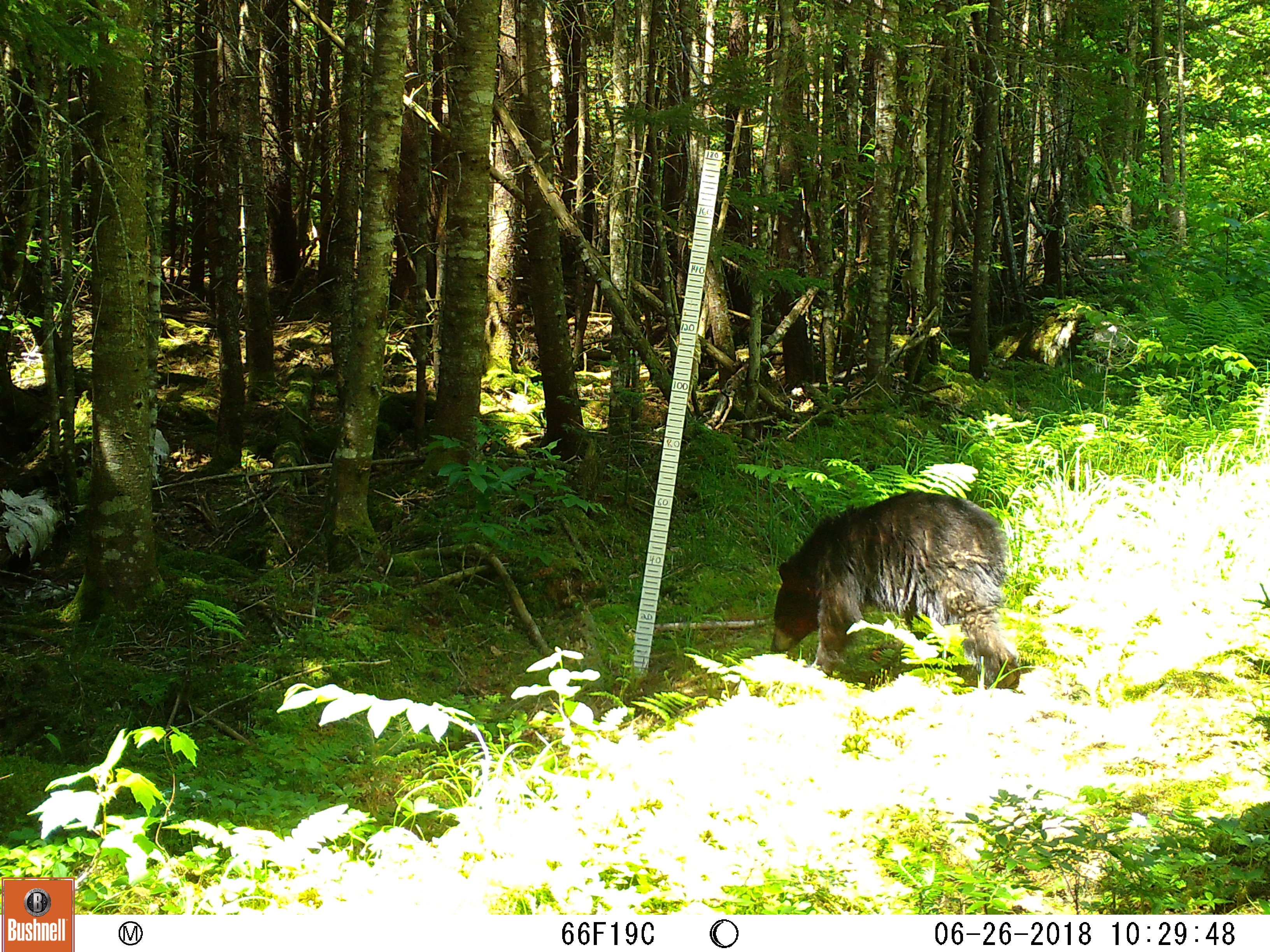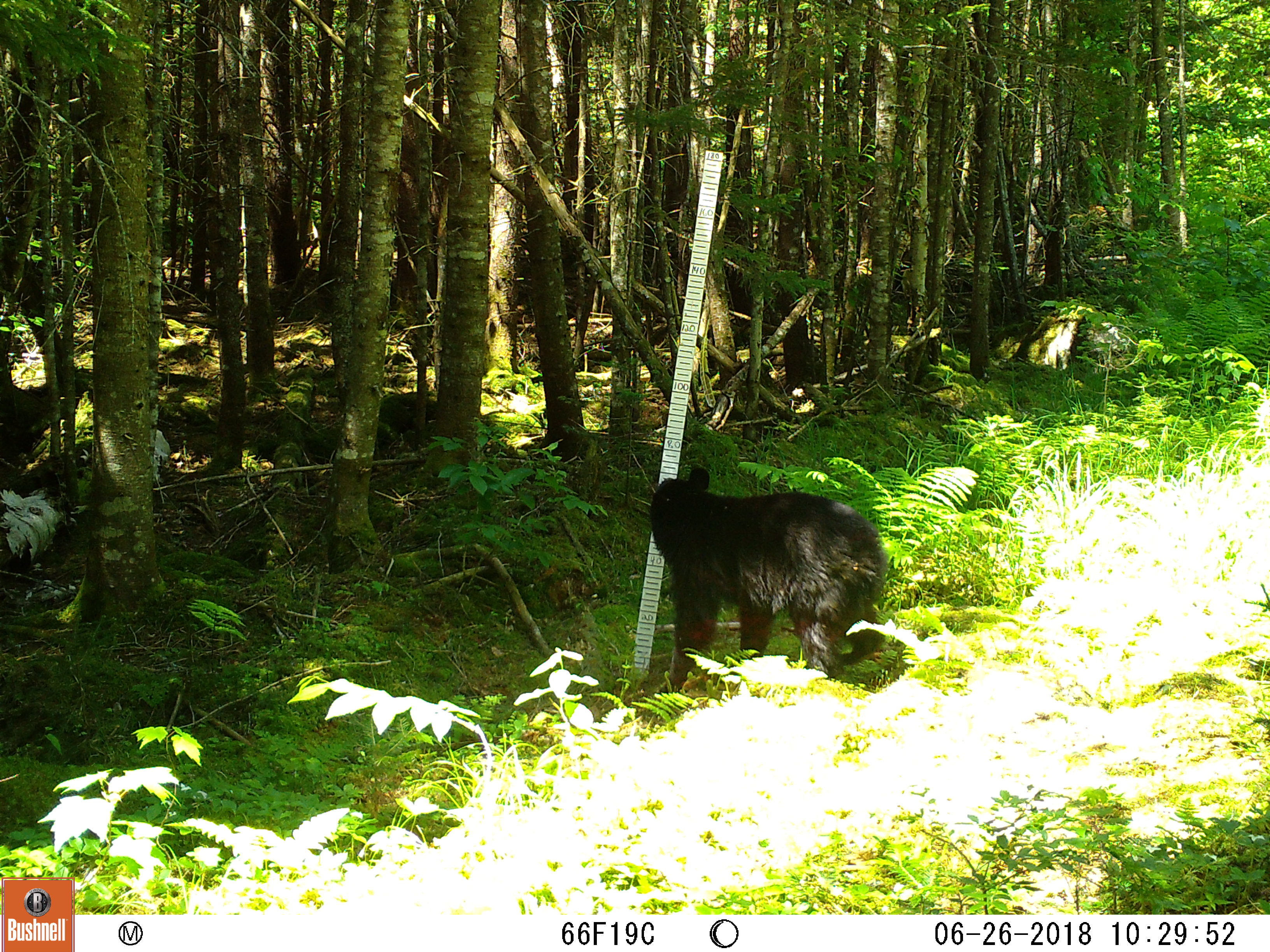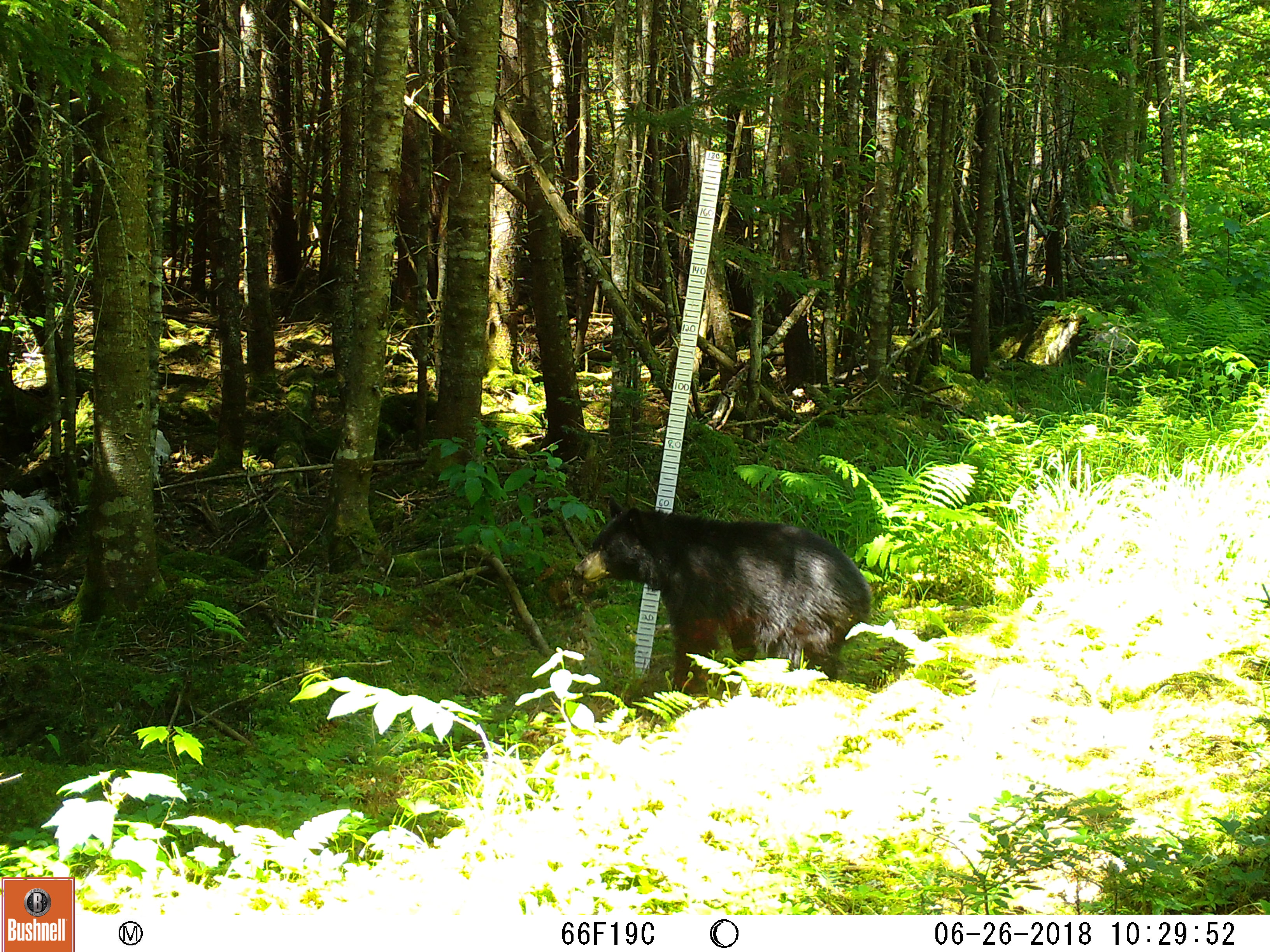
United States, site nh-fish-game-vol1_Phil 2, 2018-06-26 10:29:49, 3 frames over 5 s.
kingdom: Animalia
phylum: Chordata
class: Mammalia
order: Carnivora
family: Ursidae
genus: Ursus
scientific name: Ursus americanus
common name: black bear